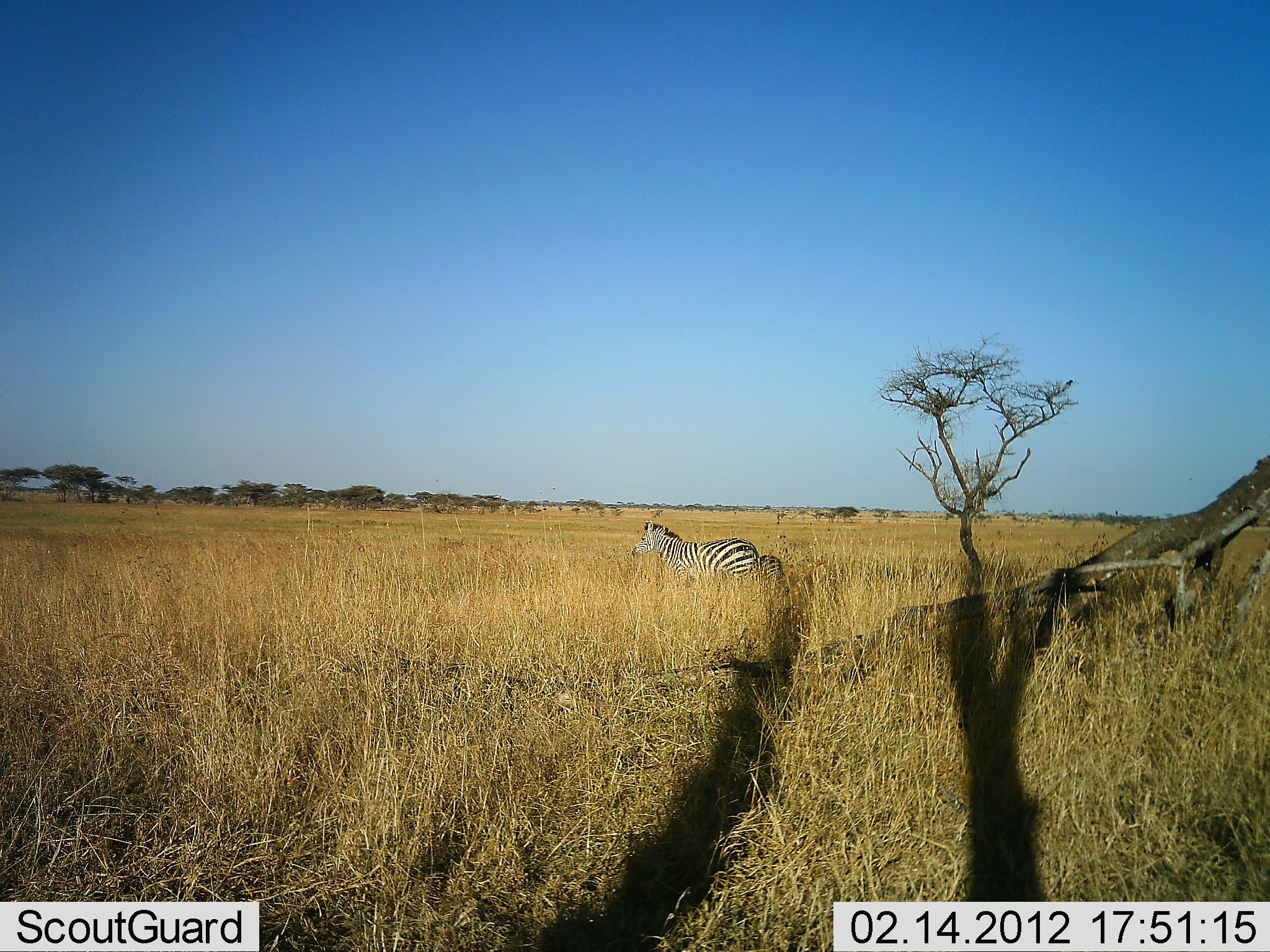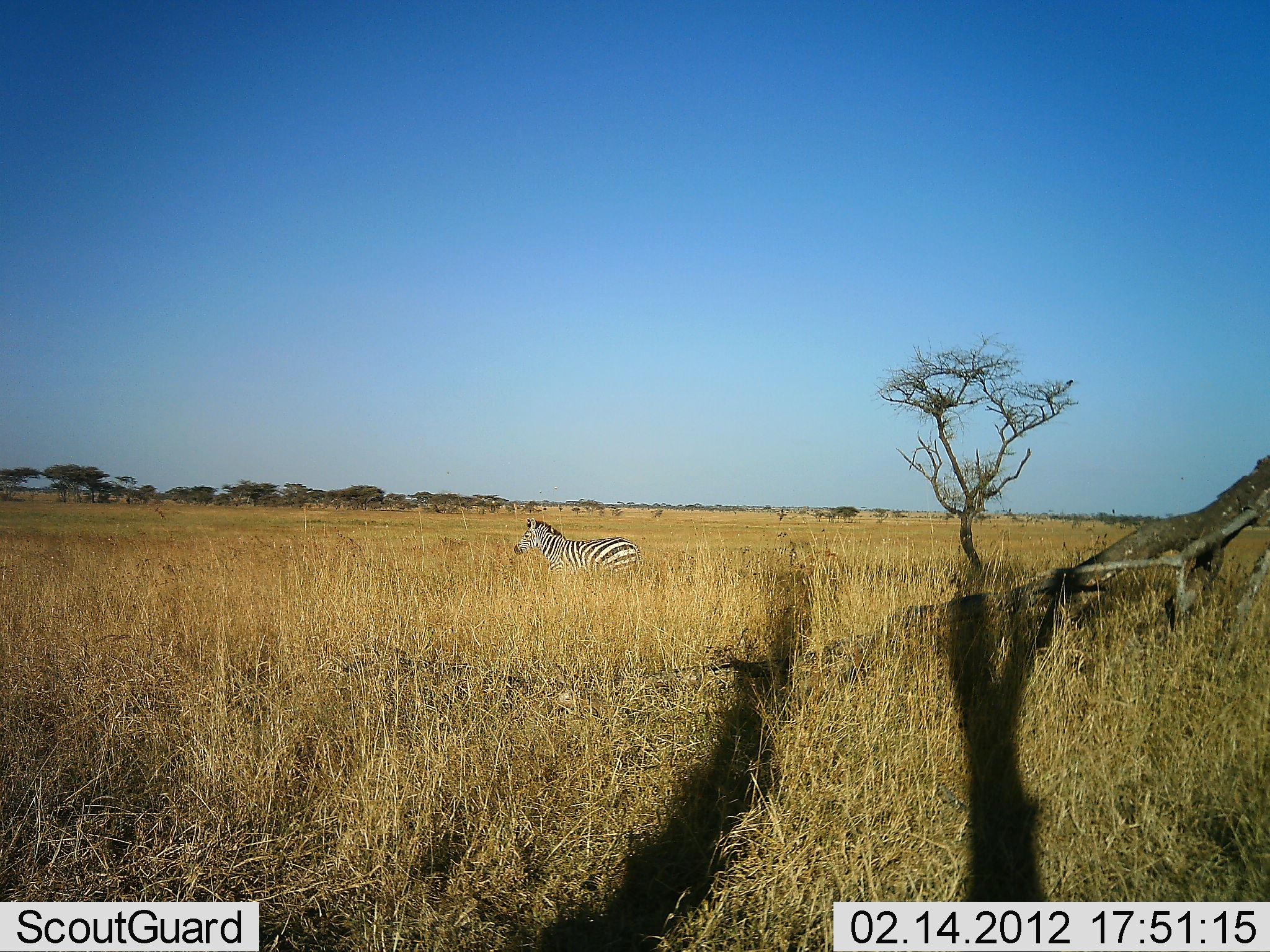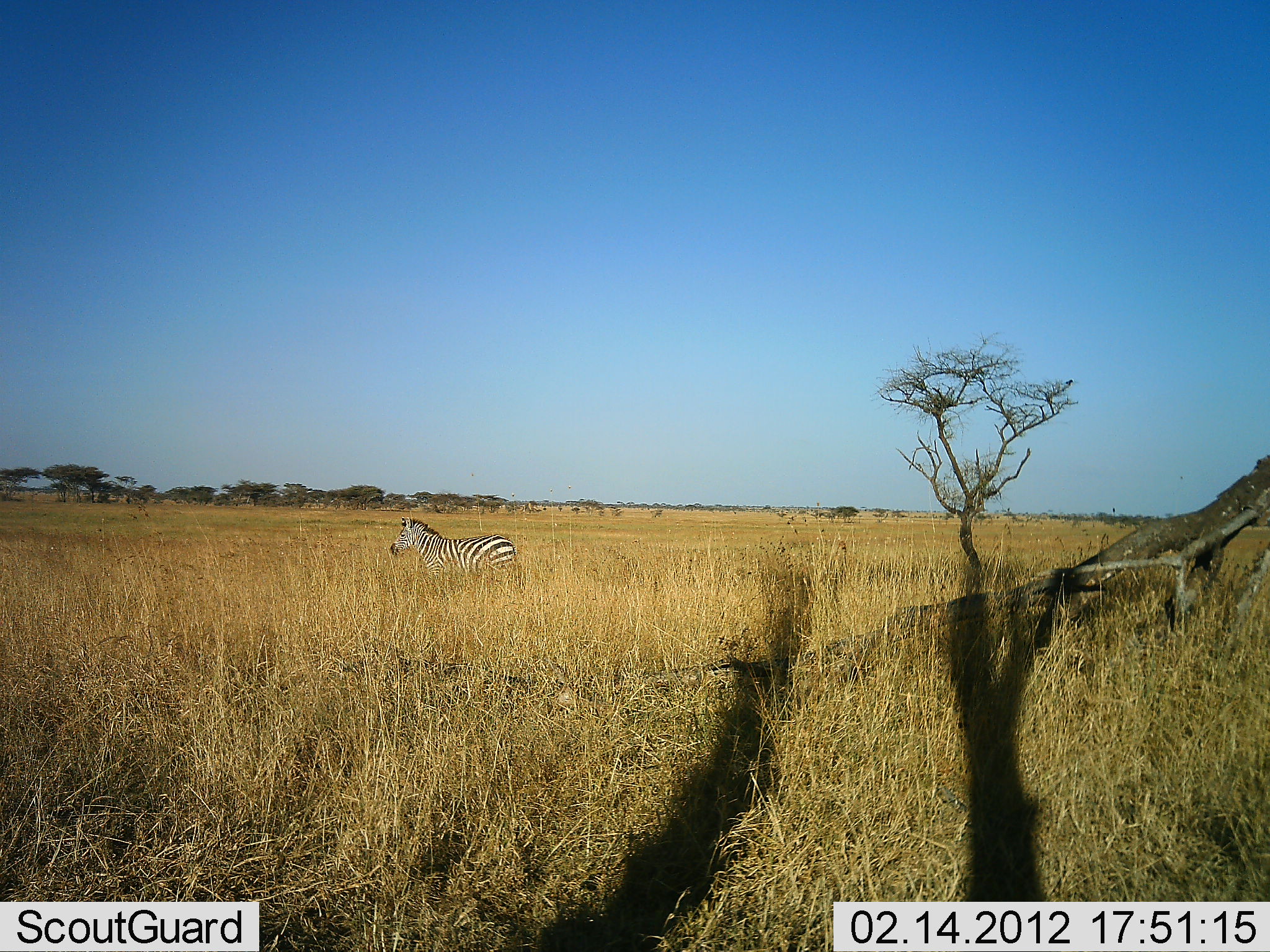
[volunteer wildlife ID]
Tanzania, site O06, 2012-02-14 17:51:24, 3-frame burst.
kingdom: Animalia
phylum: Chordata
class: Mammalia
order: Perissodactyla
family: Equidae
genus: Equus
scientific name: Equus quagga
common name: plains zebra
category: zebra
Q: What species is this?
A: Zebra (plains zebra) (Equus quagga).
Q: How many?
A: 1.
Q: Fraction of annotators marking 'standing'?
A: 10%.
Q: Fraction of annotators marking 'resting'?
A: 0%.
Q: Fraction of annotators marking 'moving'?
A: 90%.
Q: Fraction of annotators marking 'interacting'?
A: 0%.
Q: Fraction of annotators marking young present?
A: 0%.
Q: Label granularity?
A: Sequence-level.